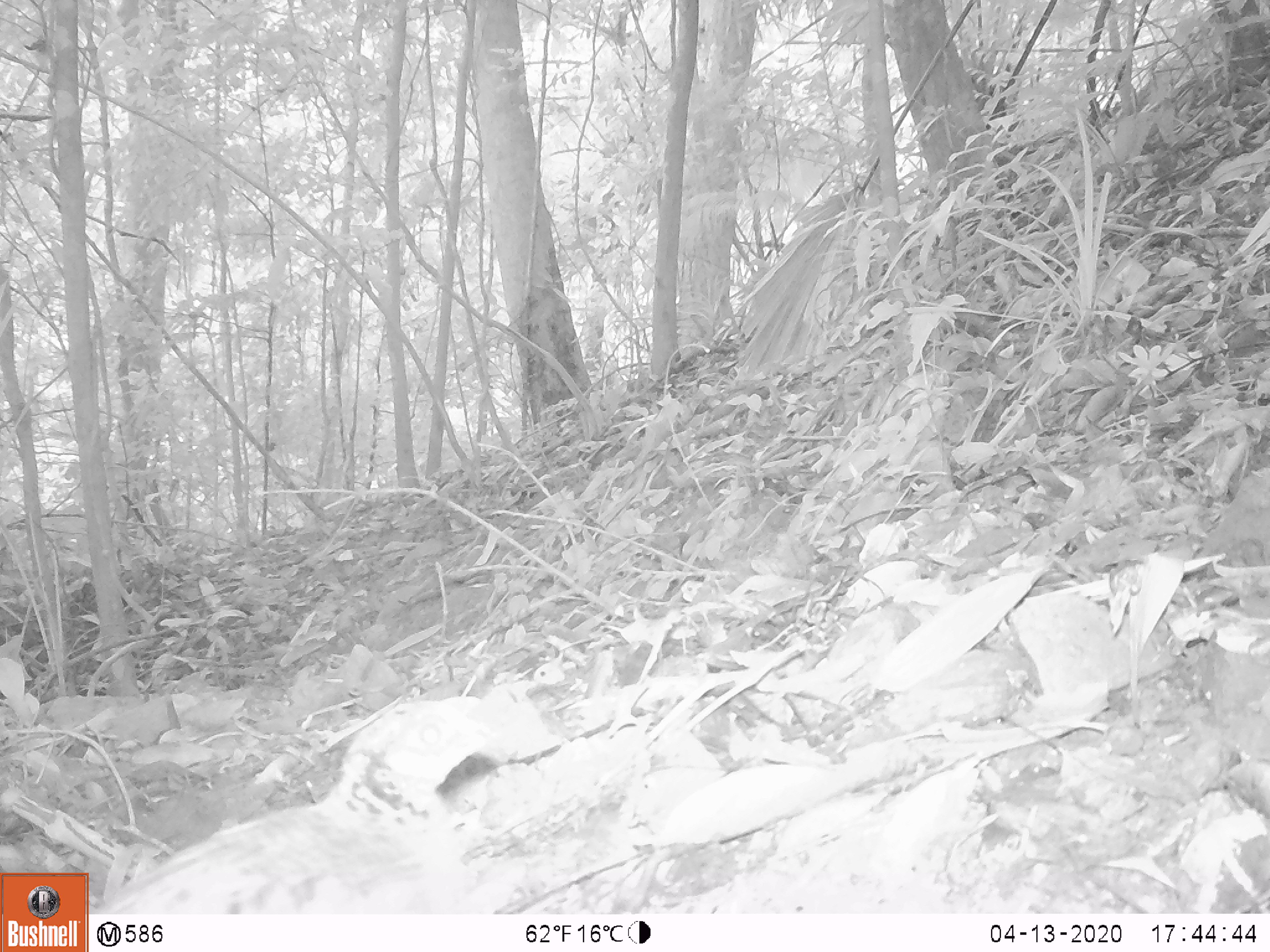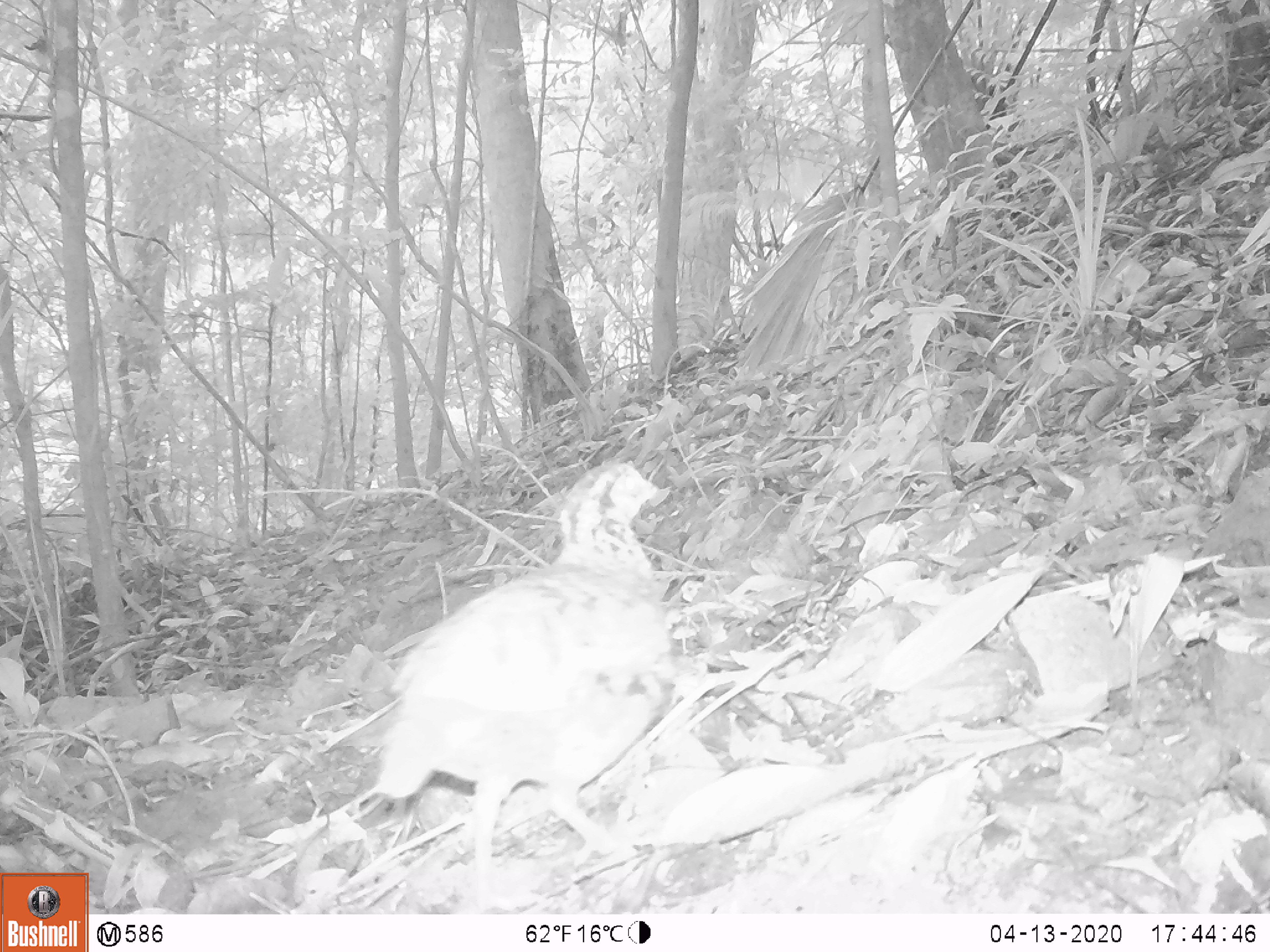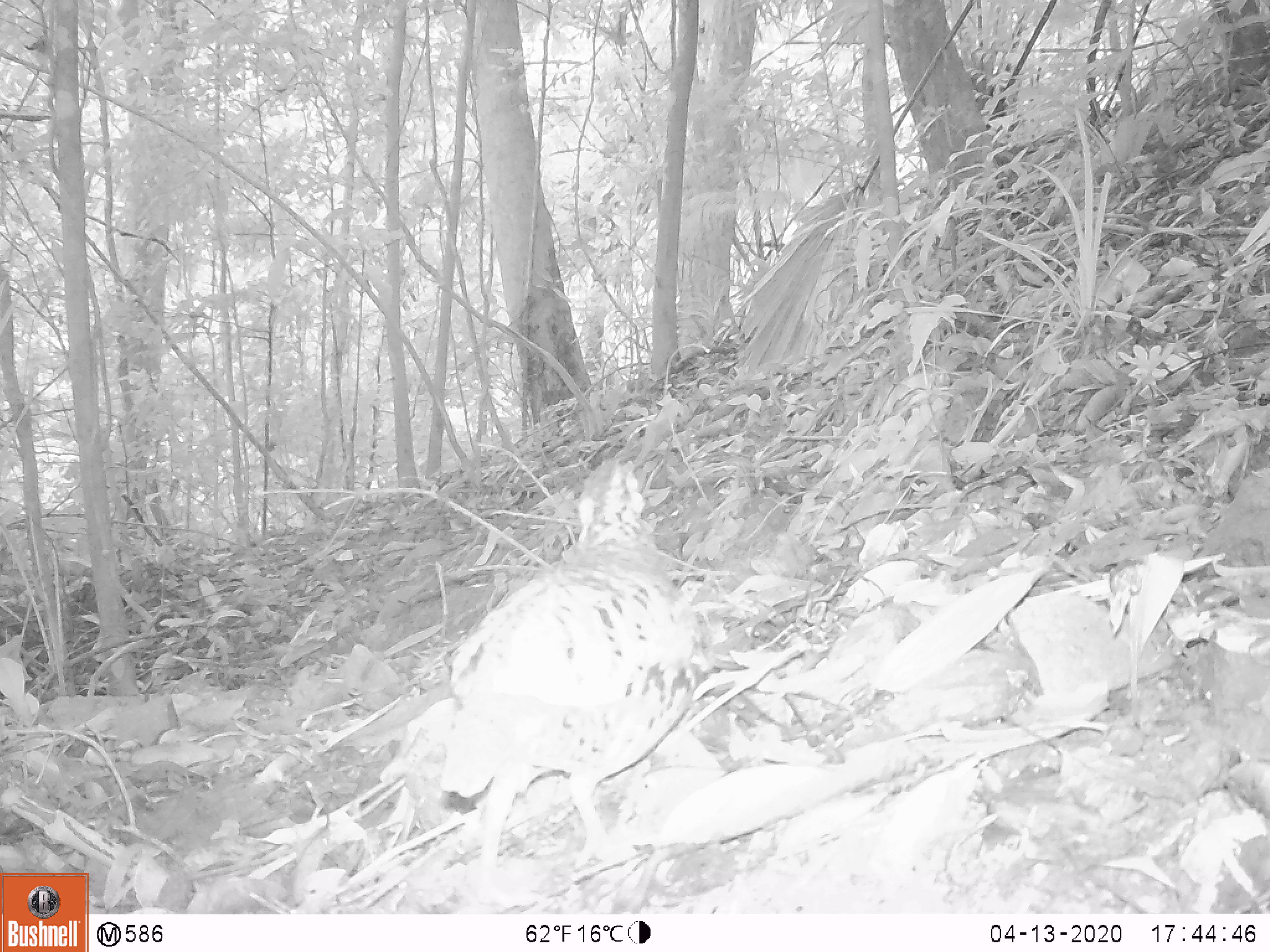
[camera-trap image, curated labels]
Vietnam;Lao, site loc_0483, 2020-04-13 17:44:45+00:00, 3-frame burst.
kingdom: Animalia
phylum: Chordata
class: Aves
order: Galliformes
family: Phasianidae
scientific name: Phasianidae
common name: partridge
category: unidentified partridge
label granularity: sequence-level